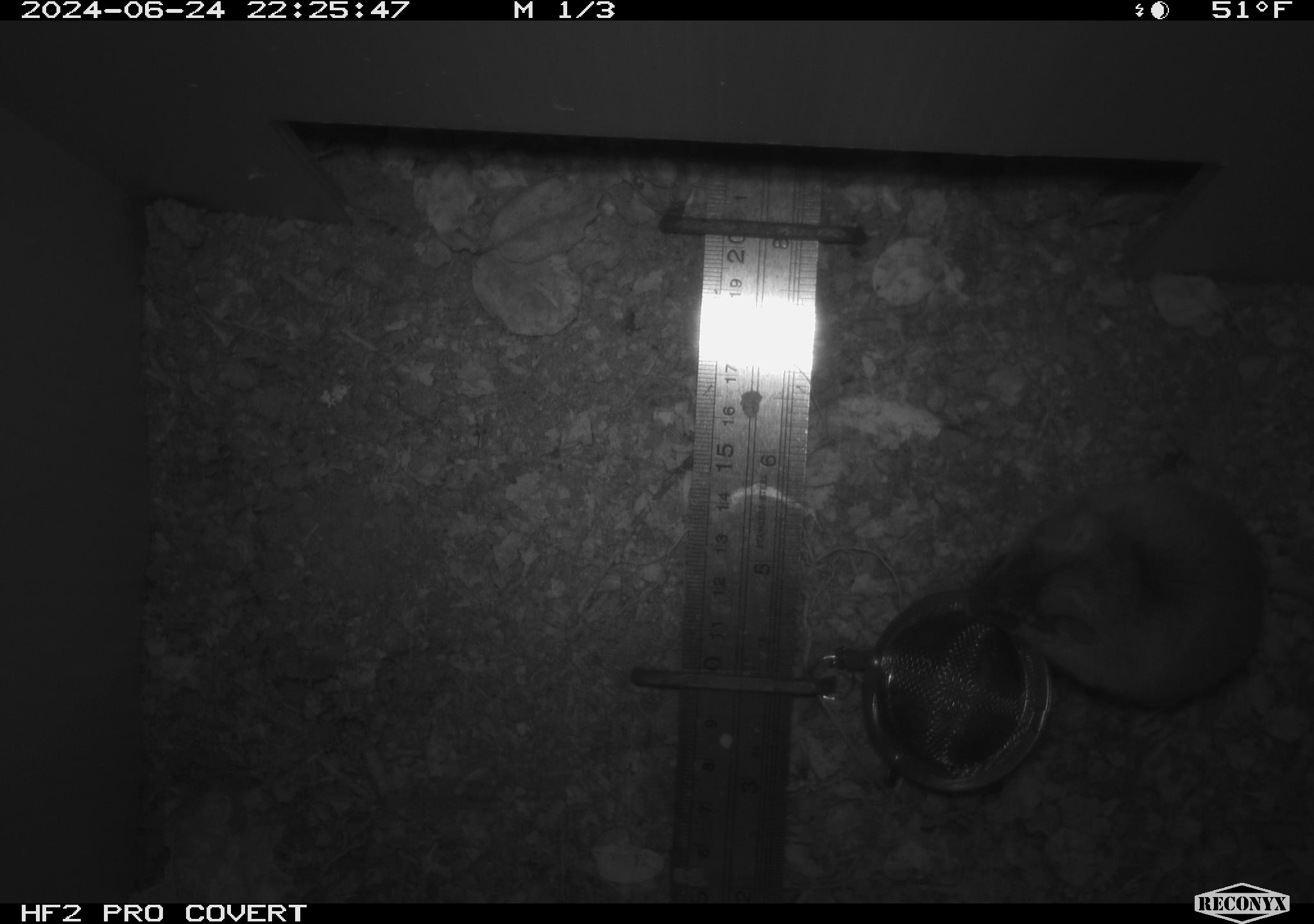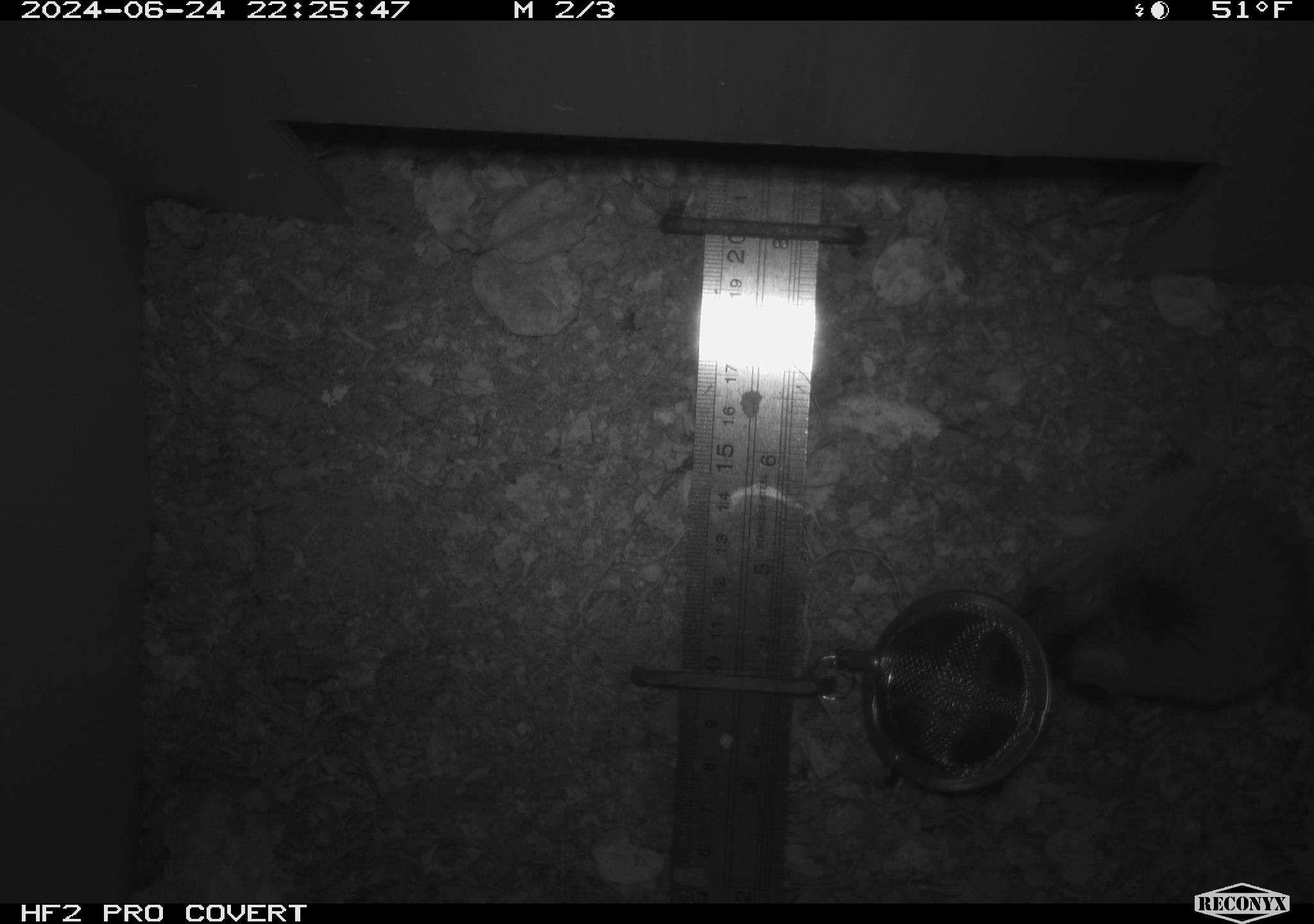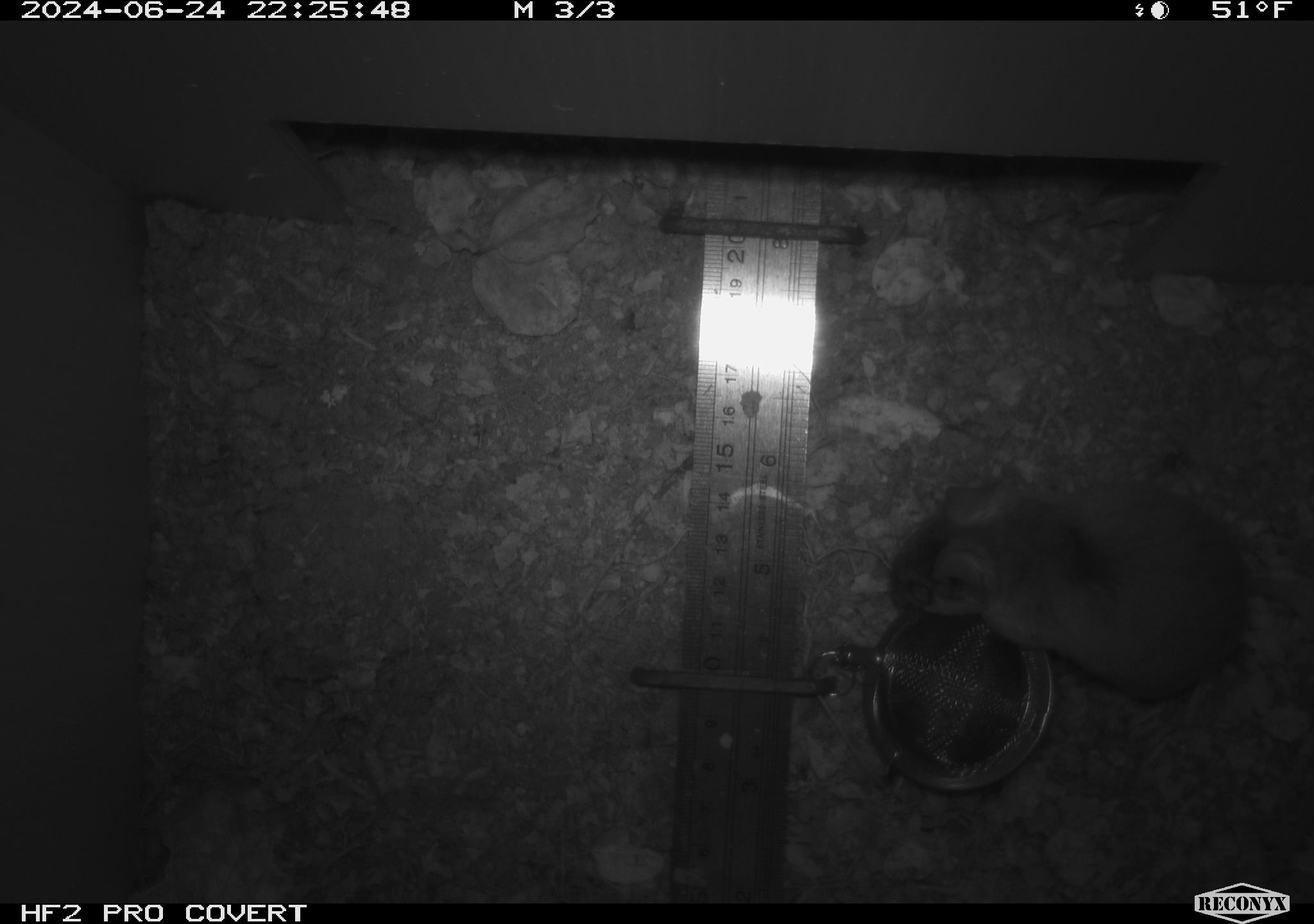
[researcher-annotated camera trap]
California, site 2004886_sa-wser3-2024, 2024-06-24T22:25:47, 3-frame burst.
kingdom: Animalia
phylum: Chordata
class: Mammalia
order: Rodentia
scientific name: Rodentia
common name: mouse species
Mouse species (Rodentia).